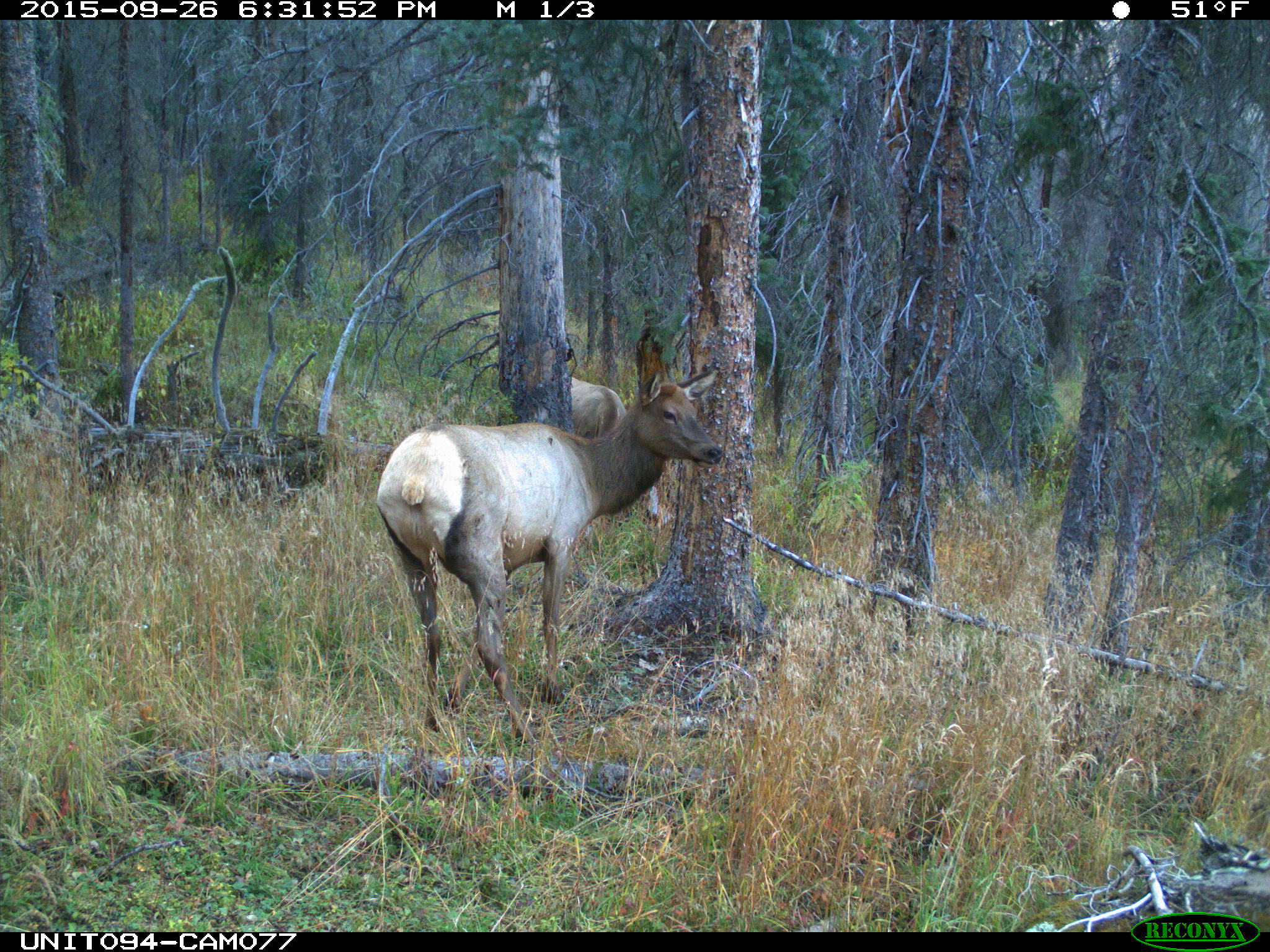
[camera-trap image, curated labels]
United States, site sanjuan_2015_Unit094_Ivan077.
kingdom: Animalia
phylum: Chordata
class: Mammalia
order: Artiodactyla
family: Cervidae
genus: Cervus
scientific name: Cervus elaphus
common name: red deer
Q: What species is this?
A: Cervus elaphus (red deer).